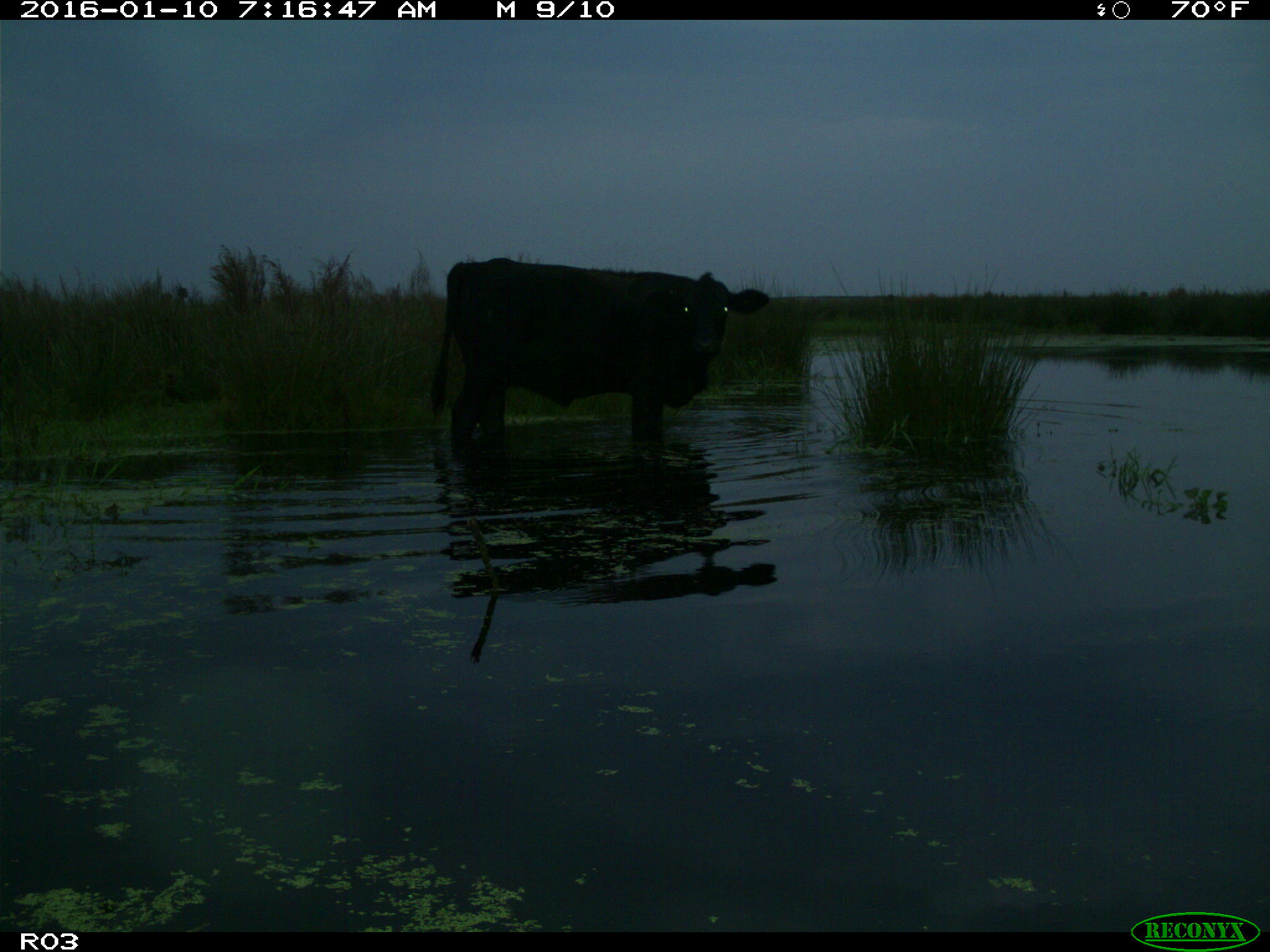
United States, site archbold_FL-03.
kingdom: Animalia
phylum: Chordata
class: Mammalia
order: Artiodactyla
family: Bovidae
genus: Bos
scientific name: Bos taurus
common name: domestic cow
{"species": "Bos taurus (domestic cow)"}